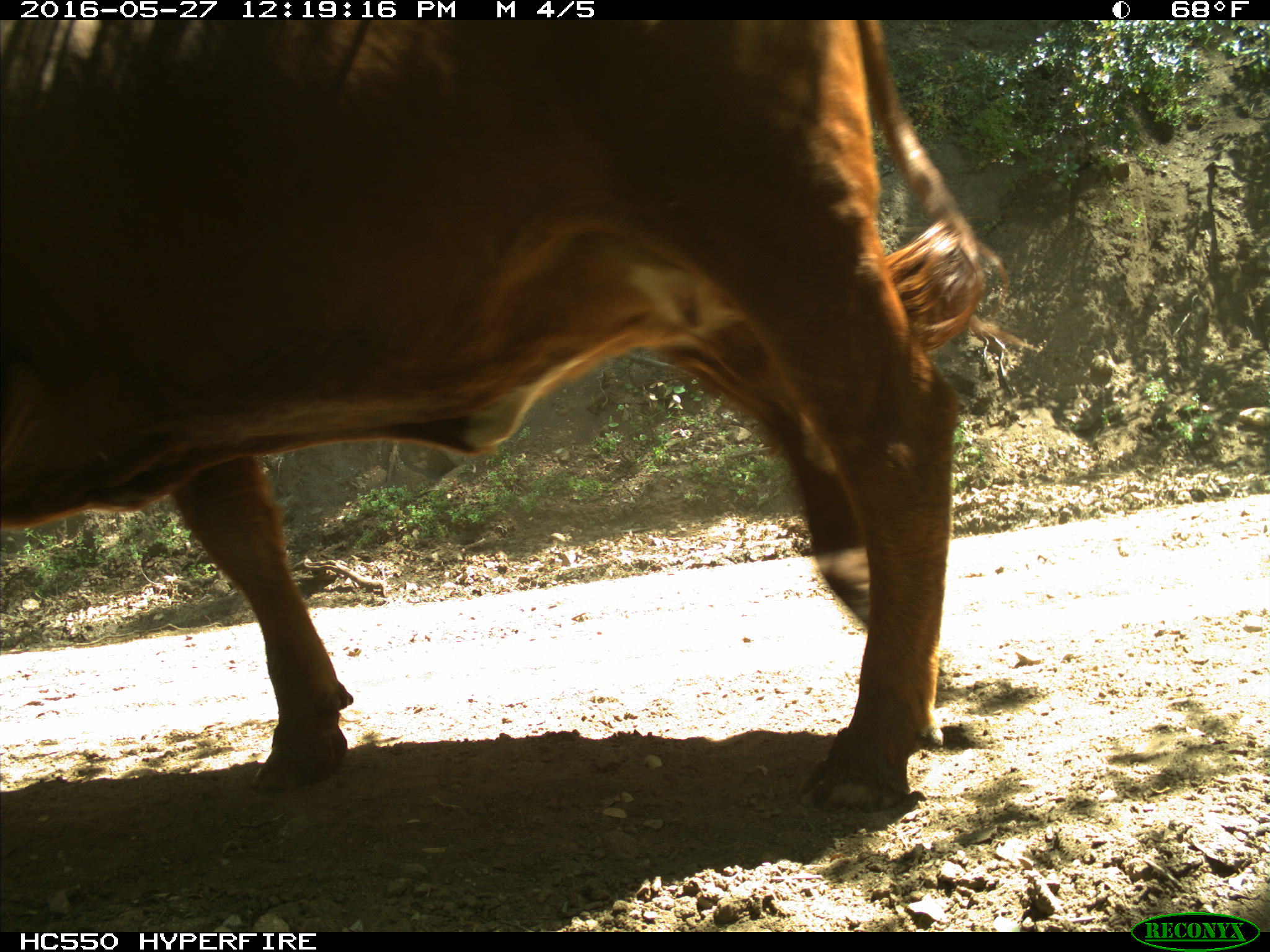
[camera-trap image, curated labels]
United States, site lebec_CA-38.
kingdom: Animalia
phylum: Chordata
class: Mammalia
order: Artiodactyla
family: Bovidae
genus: Bos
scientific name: Bos taurus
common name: domestic cow